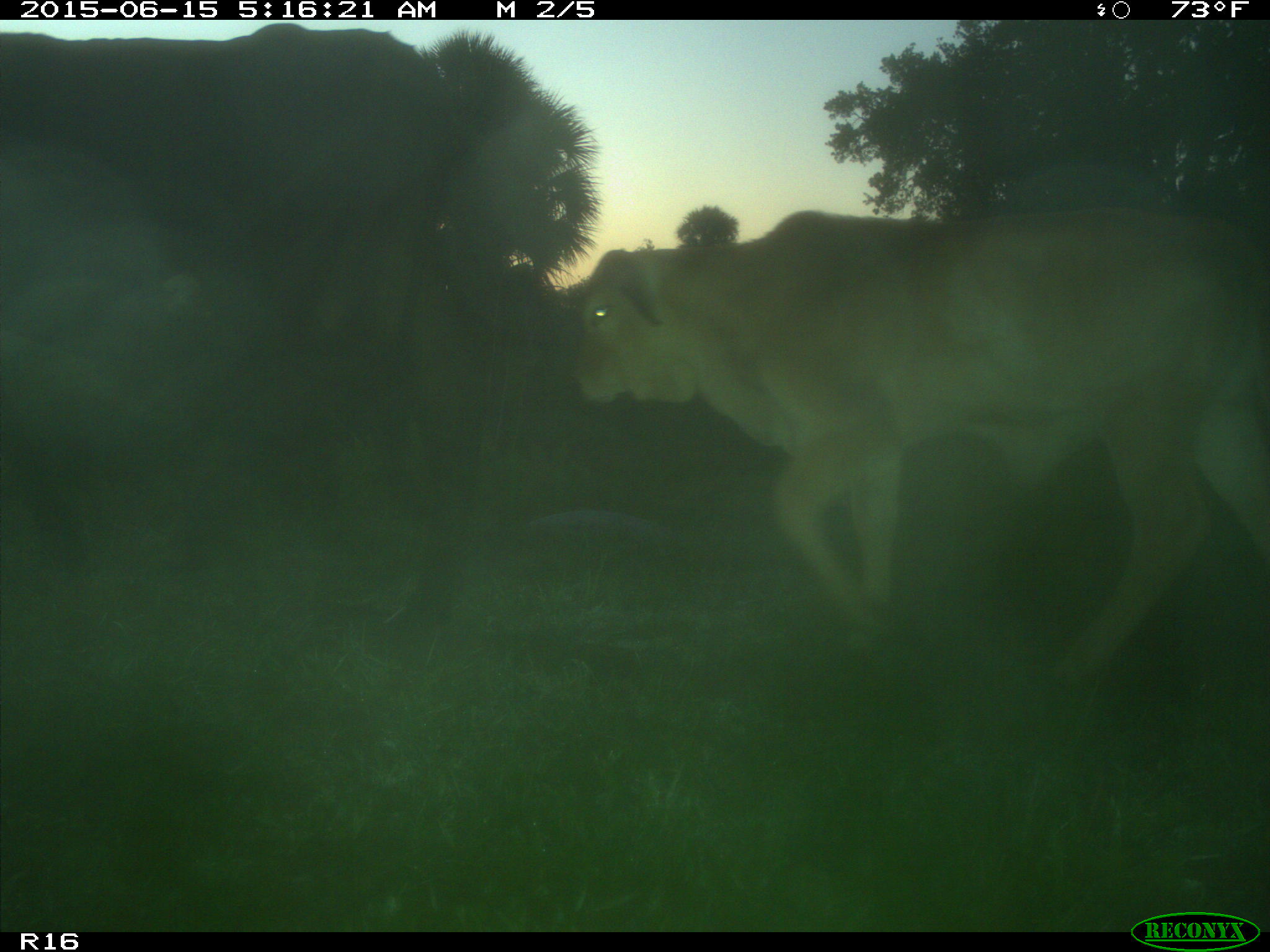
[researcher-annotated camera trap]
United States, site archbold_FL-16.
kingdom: Animalia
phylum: Chordata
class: Mammalia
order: Artiodactyla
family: Bovidae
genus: Bos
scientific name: Bos taurus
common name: domestic cow